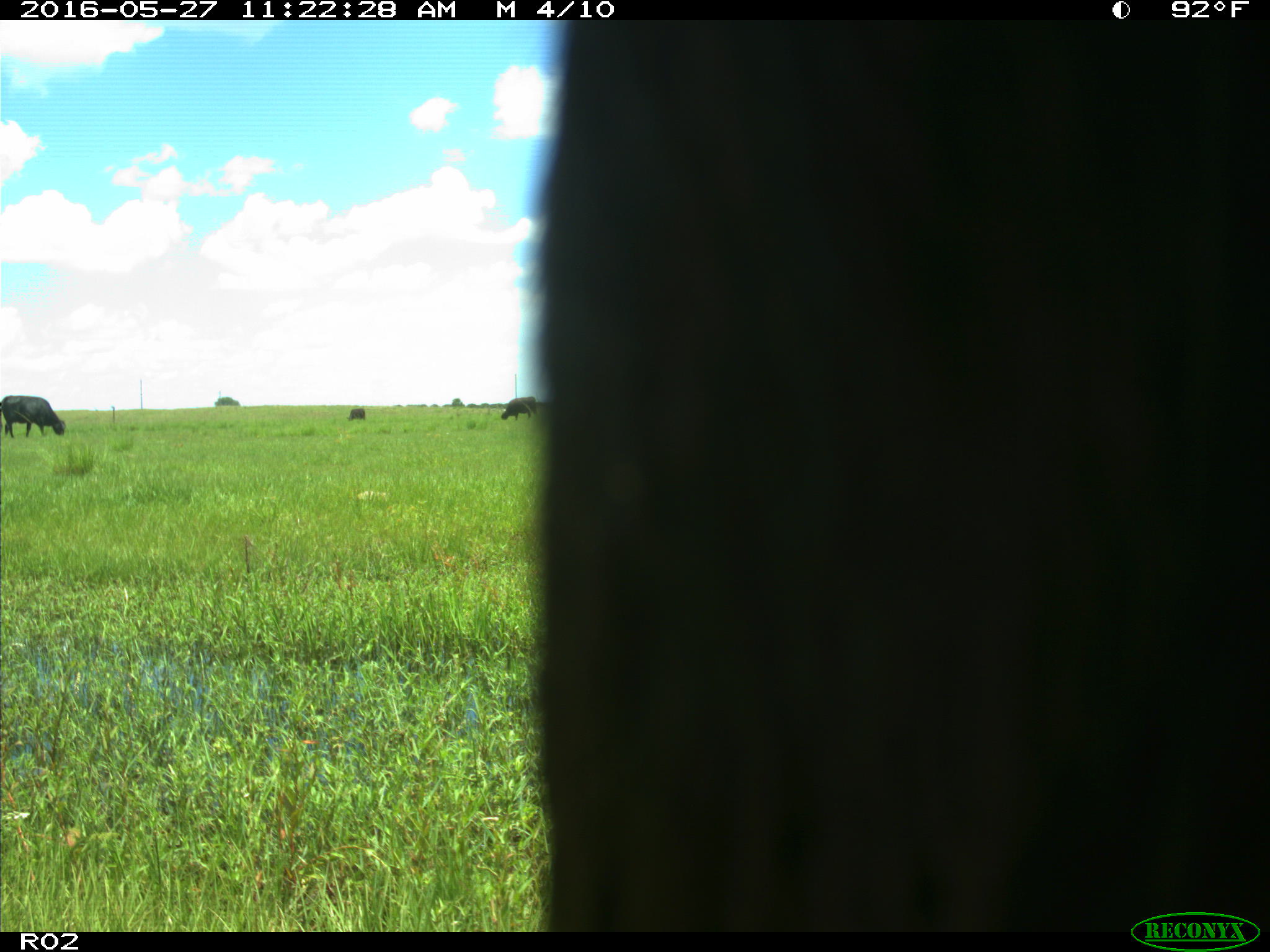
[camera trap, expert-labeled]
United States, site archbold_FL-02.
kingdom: Animalia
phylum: Chordata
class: Mammalia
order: Artiodactyla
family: Bovidae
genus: Bos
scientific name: Bos taurus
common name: domestic cow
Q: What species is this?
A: Bos taurus (domestic cow).